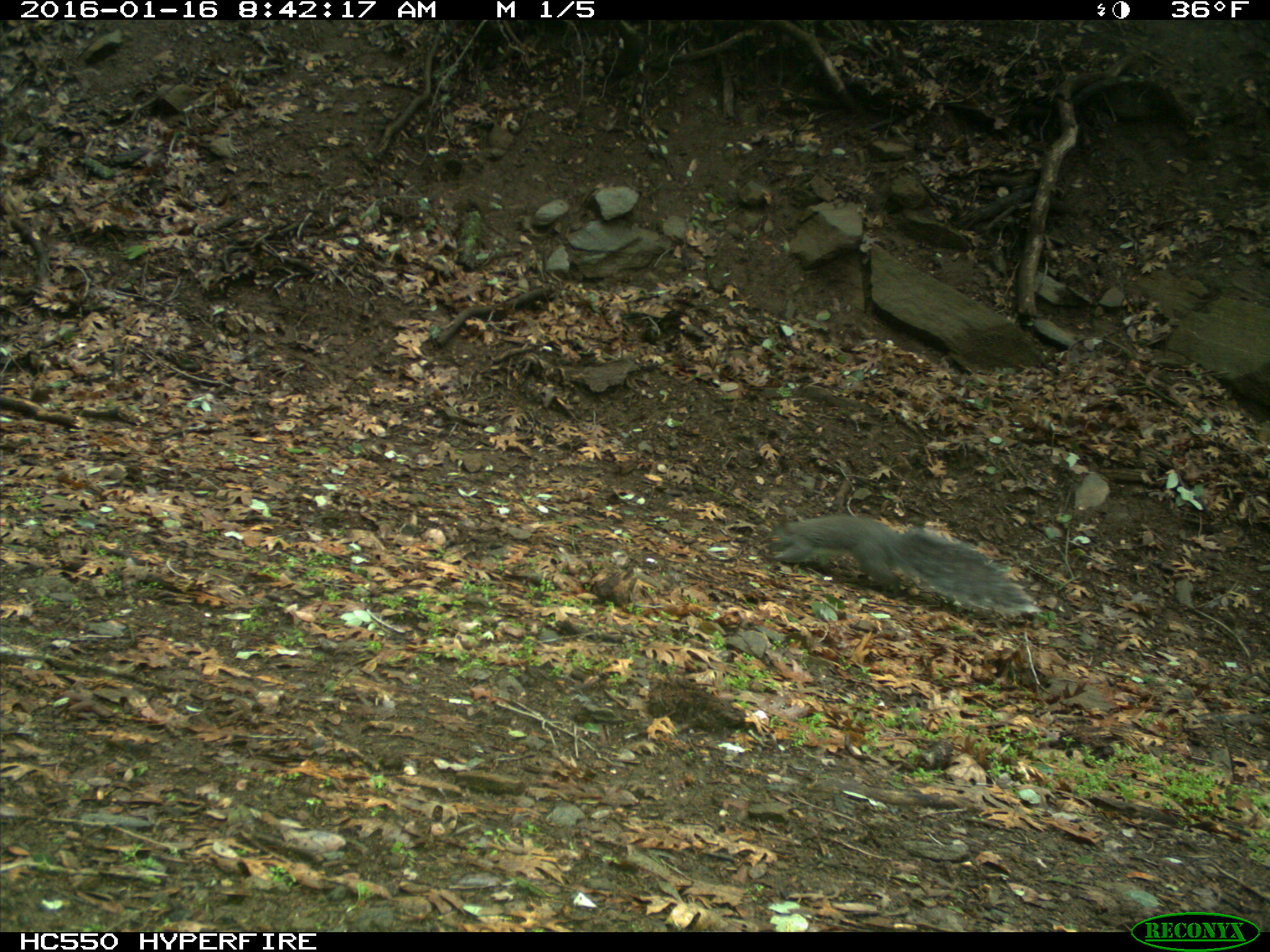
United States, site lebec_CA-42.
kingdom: Animalia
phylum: Chordata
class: Mammalia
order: Rodentia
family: Sciuridae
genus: Sciurus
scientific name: Sciurus carolinensis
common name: eastern gray squirrel